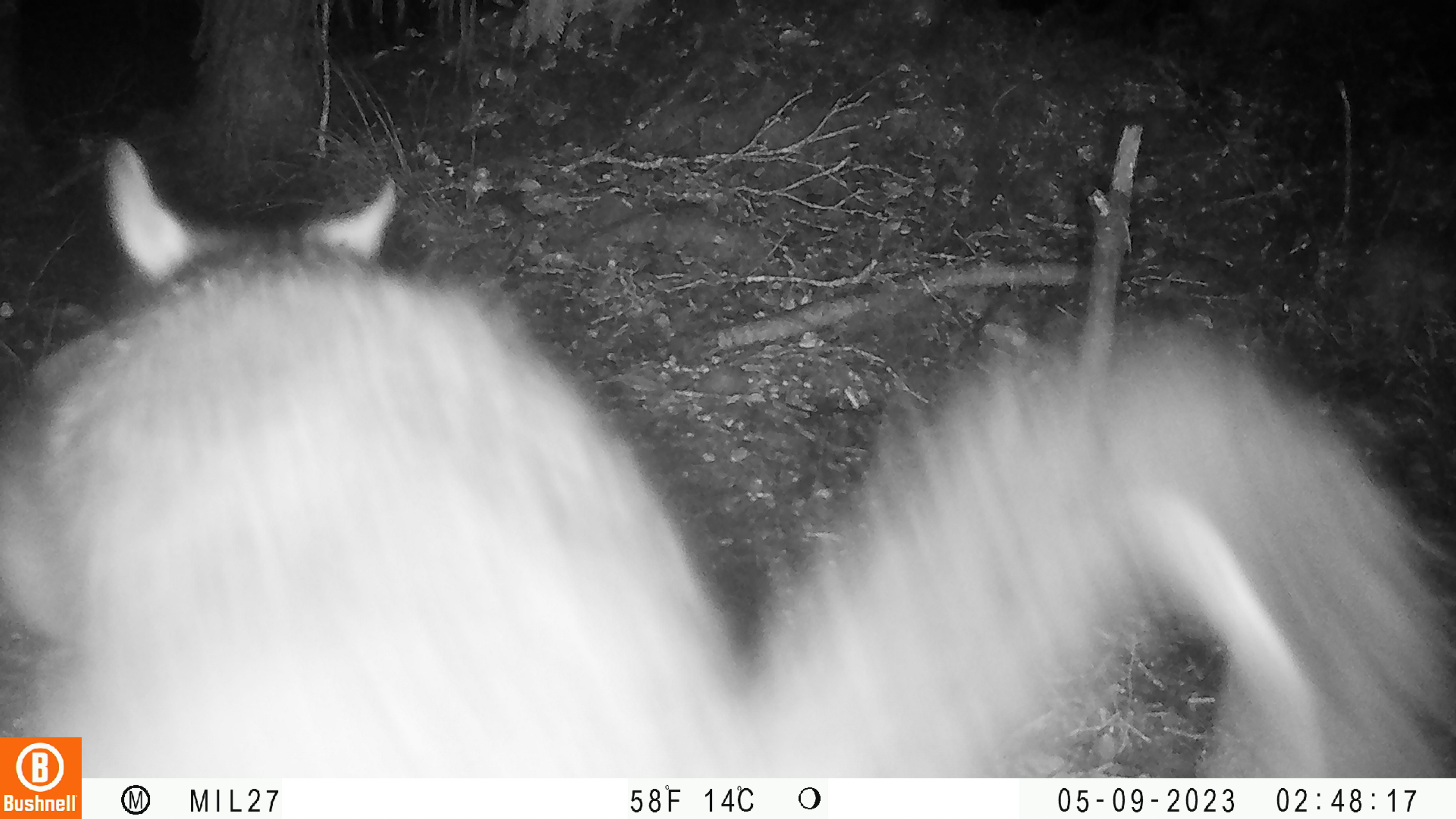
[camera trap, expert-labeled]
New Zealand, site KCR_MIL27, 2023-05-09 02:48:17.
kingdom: Animalia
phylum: Chordata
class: Mammalia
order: Diprotodontia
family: Phalangeridae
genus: Trichosurus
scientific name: Trichosurus vulpecula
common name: common brushtail possum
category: possum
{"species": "possum (common brushtail possum) (Trichosurus vulpecula)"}